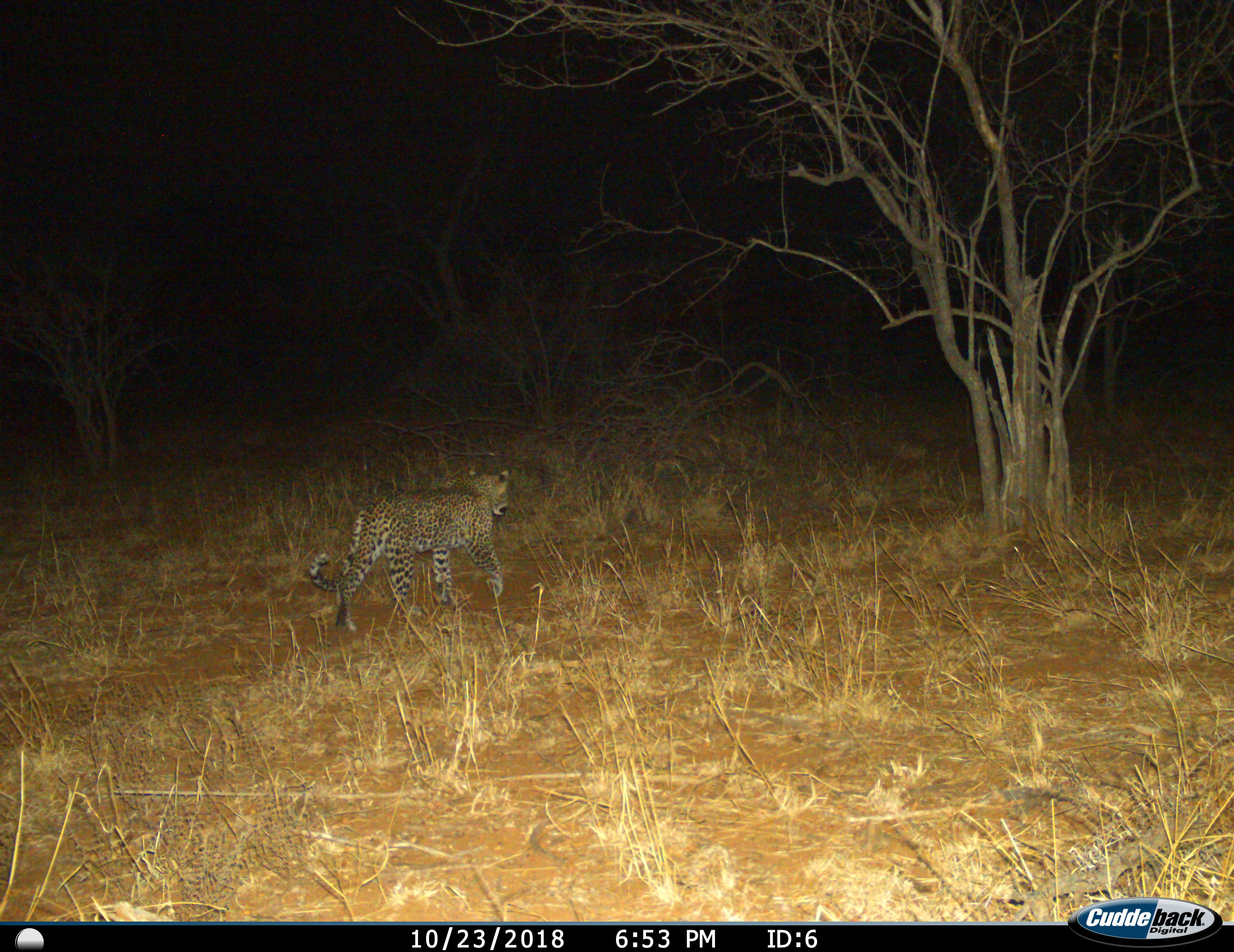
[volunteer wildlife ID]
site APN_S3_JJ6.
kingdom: Animalia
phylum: Chordata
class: Mammalia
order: Carnivora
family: Felidae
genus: Panthera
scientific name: Panthera pardus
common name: leopard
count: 1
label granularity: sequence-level